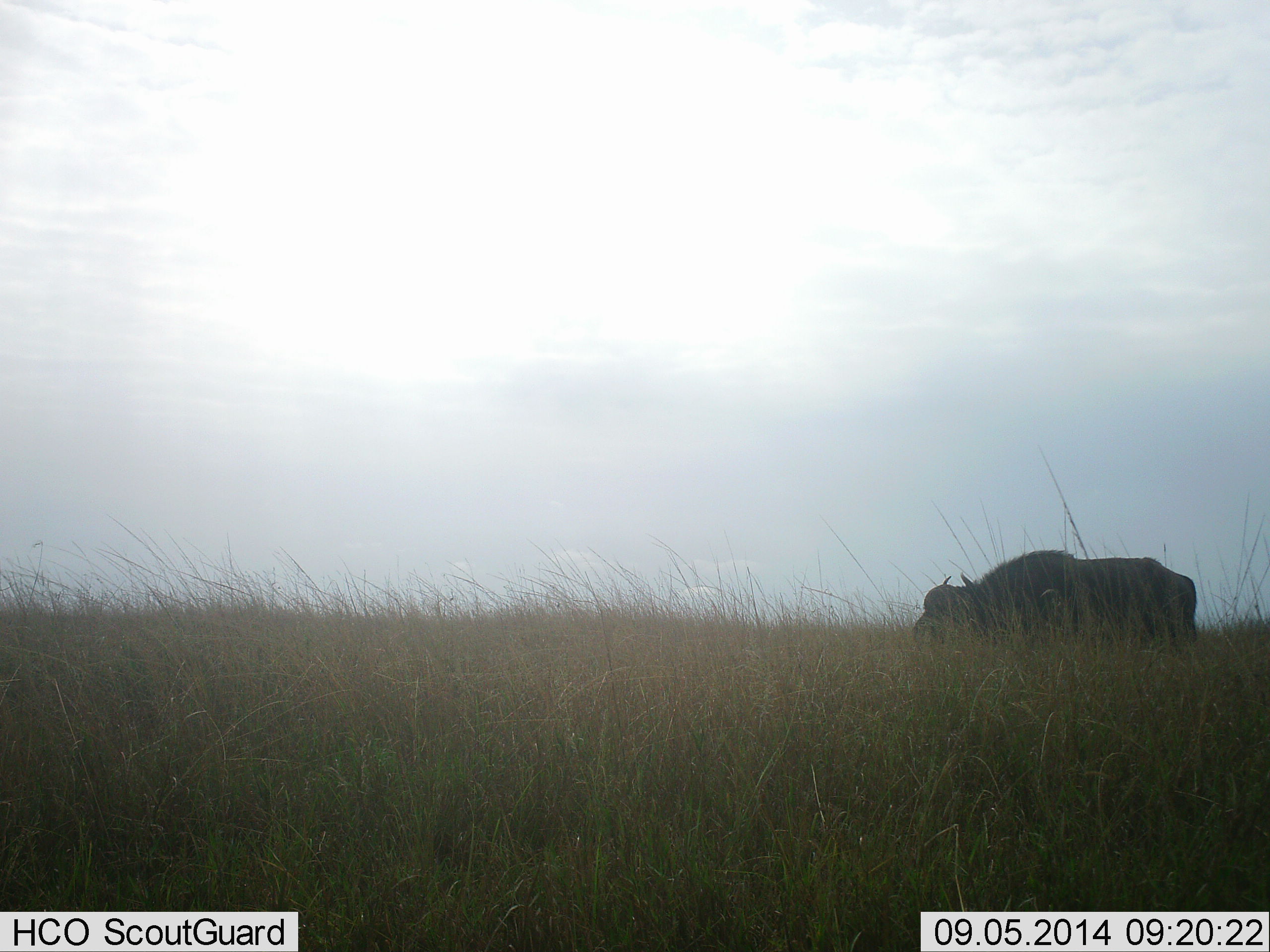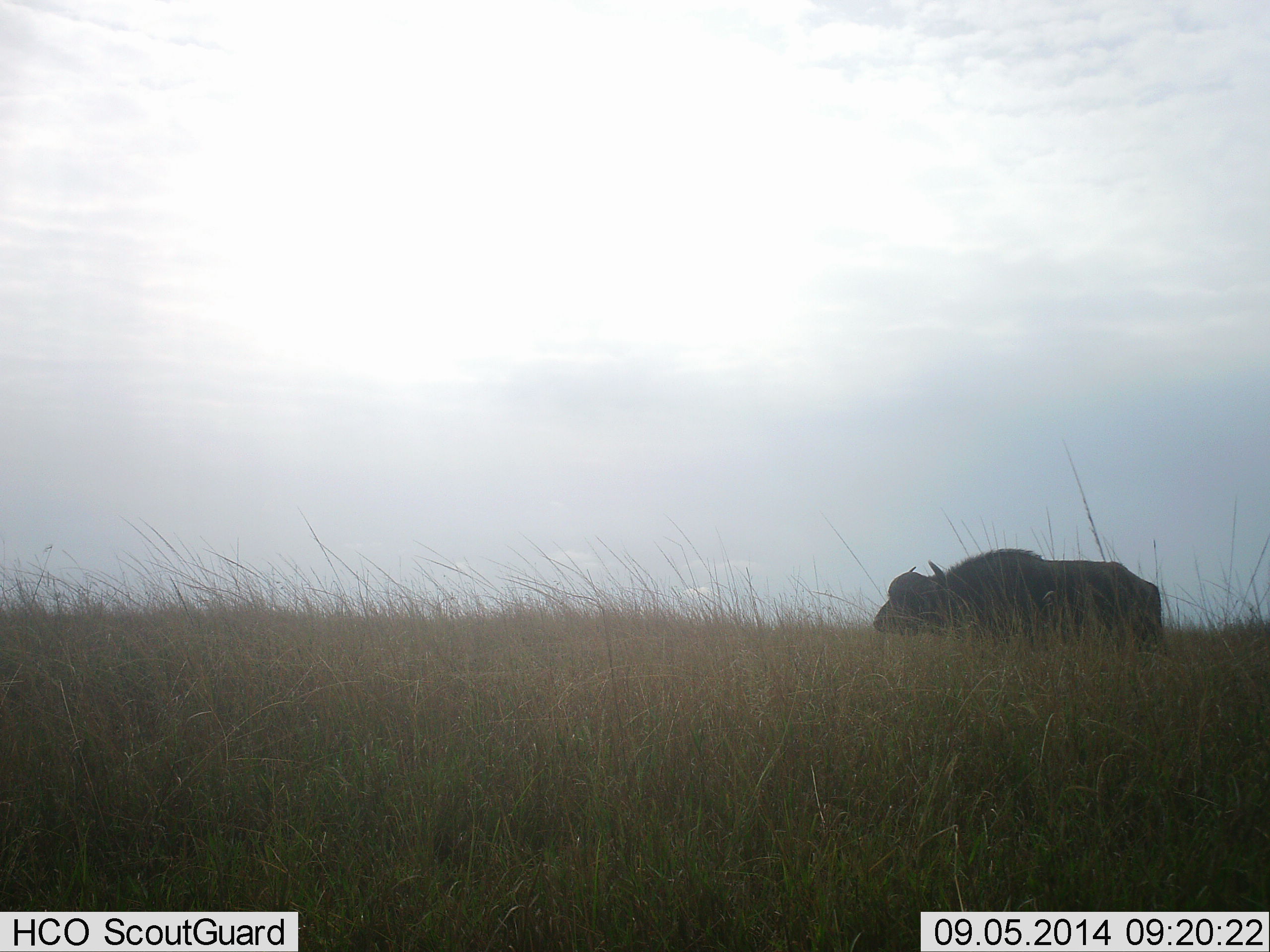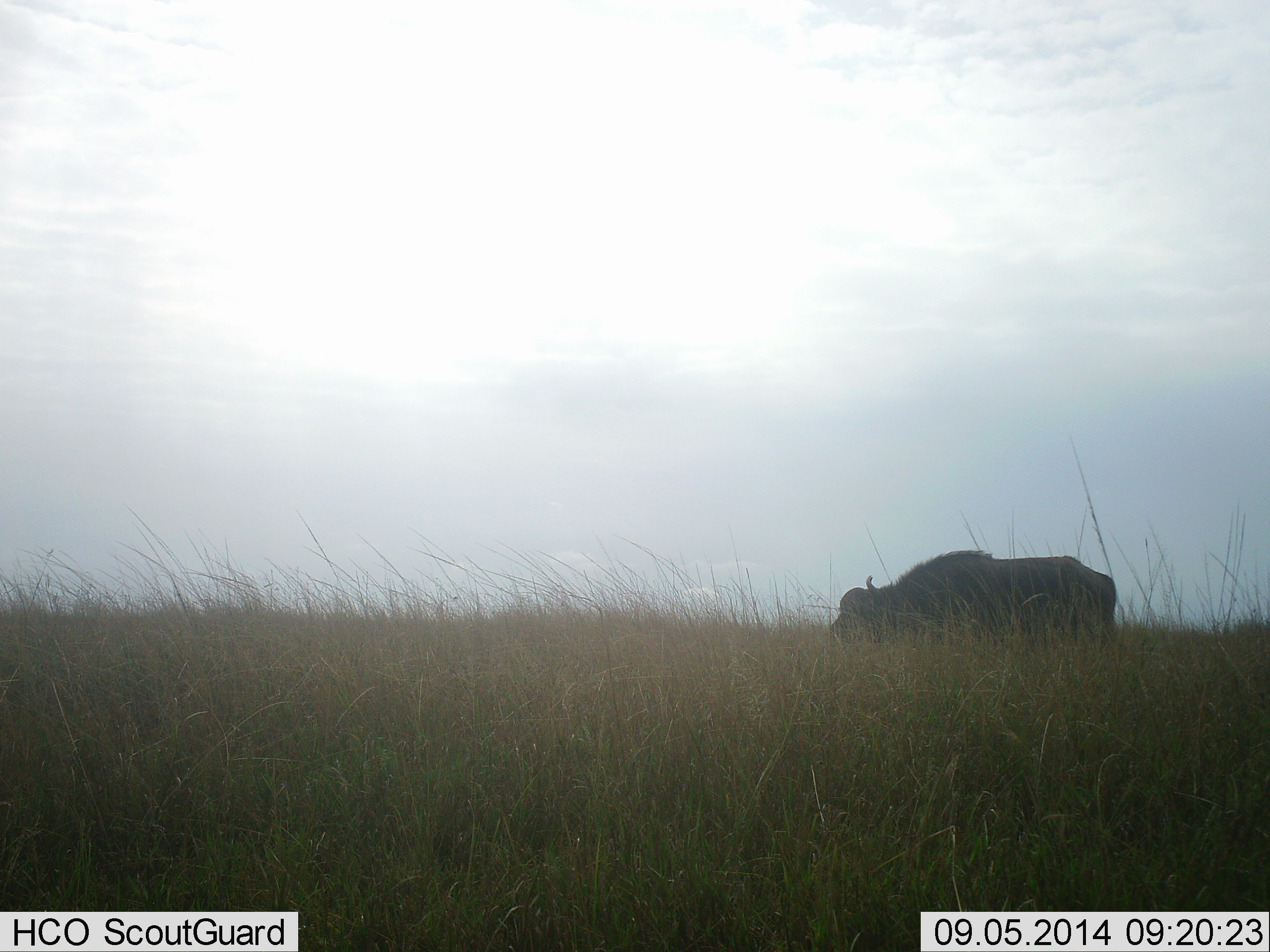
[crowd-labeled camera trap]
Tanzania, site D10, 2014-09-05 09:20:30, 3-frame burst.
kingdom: Animalia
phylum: Chordata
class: Mammalia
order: Artiodactyla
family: Bovidae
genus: Syncerus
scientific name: Syncerus caffer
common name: cape buffalo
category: buffalo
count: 1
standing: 20%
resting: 0%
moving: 80%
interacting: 0%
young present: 0%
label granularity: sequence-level